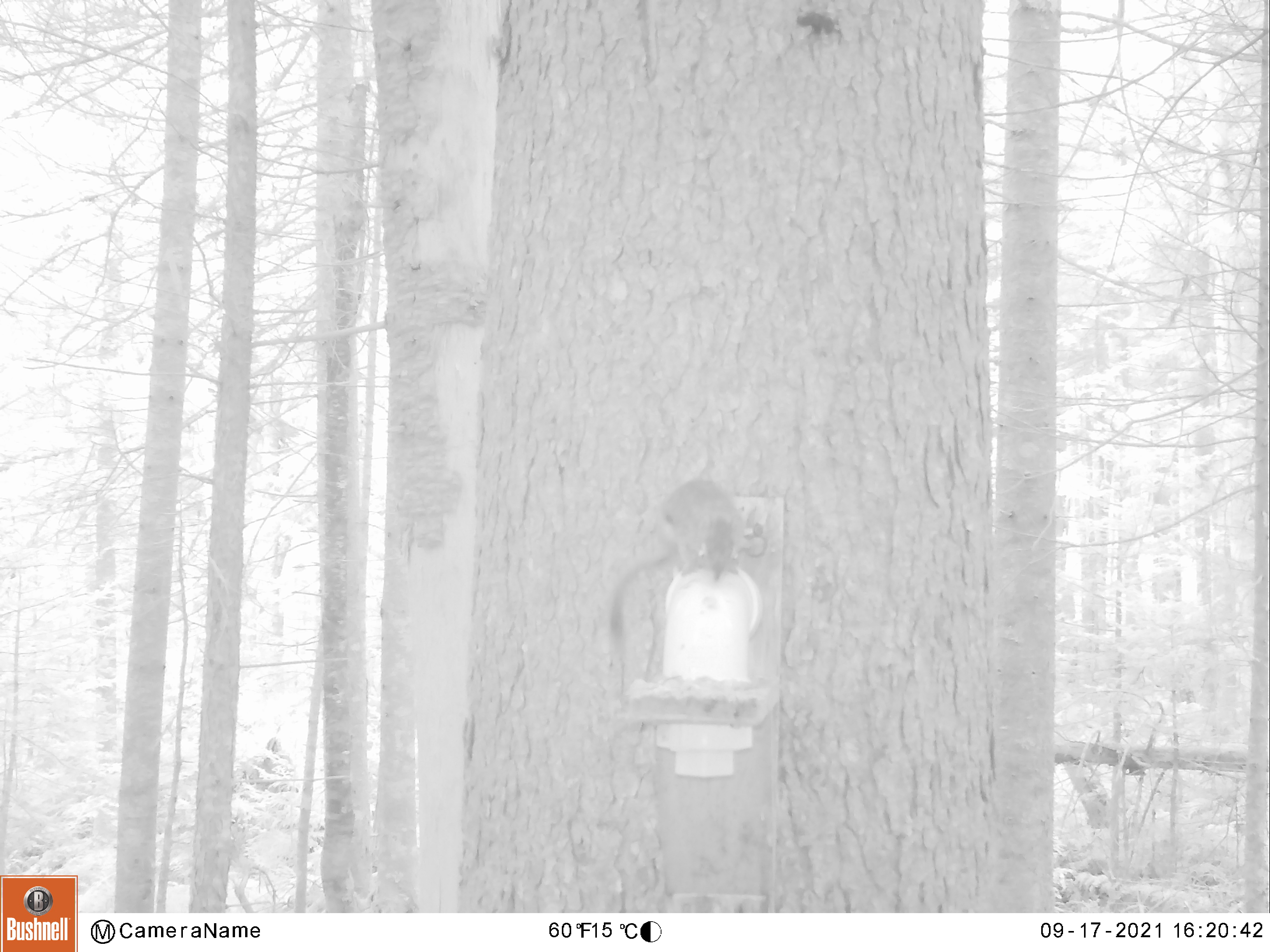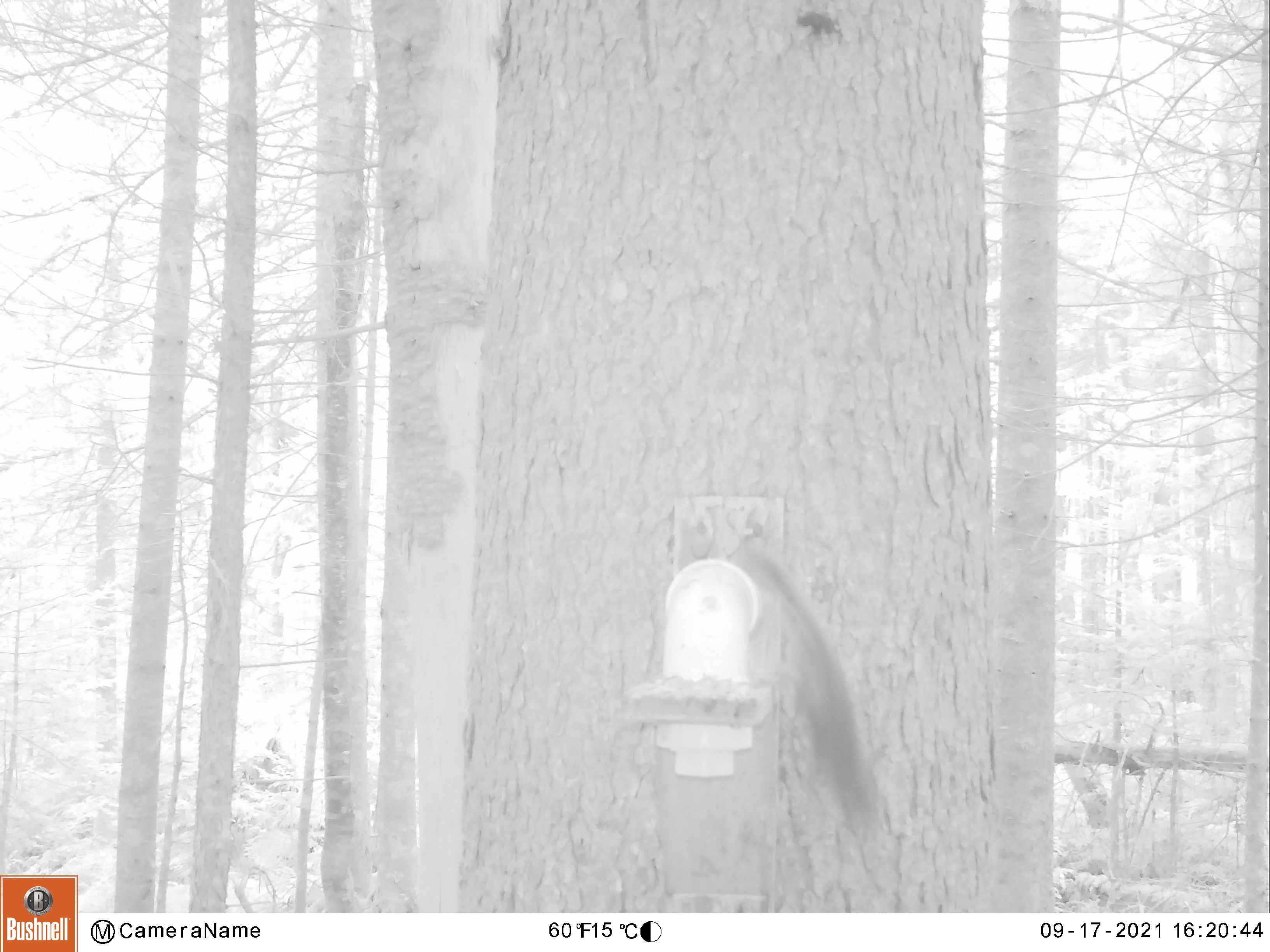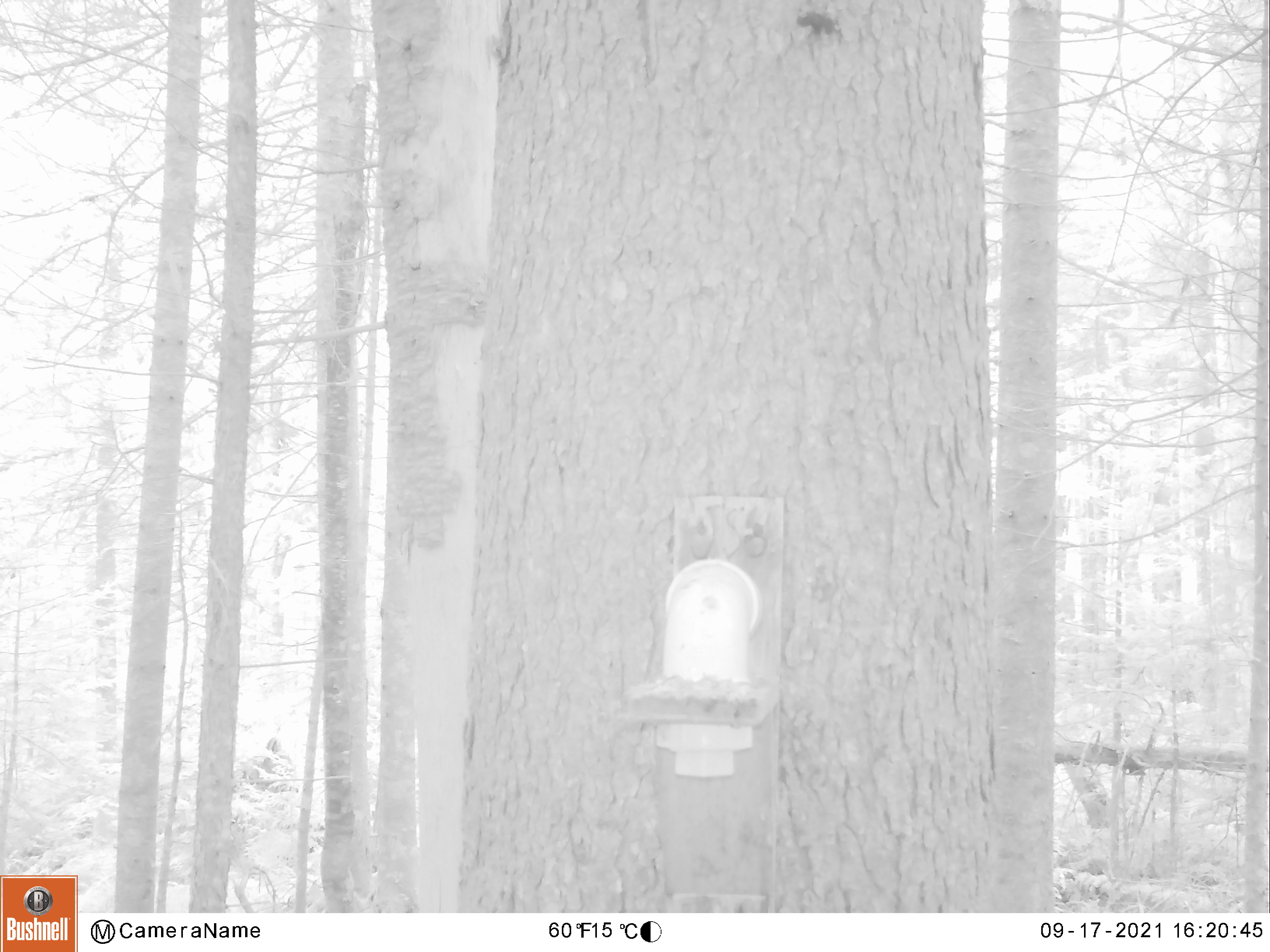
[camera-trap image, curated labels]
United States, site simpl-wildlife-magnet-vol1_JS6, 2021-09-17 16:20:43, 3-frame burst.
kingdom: Animalia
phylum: Chordata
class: Mammalia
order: Rodentia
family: Sciuridae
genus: Tamiasciurus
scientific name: Tamiasciurus hudsonicus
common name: red squirrel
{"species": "red squirrel (Tamiasciurus hudsonicus)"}